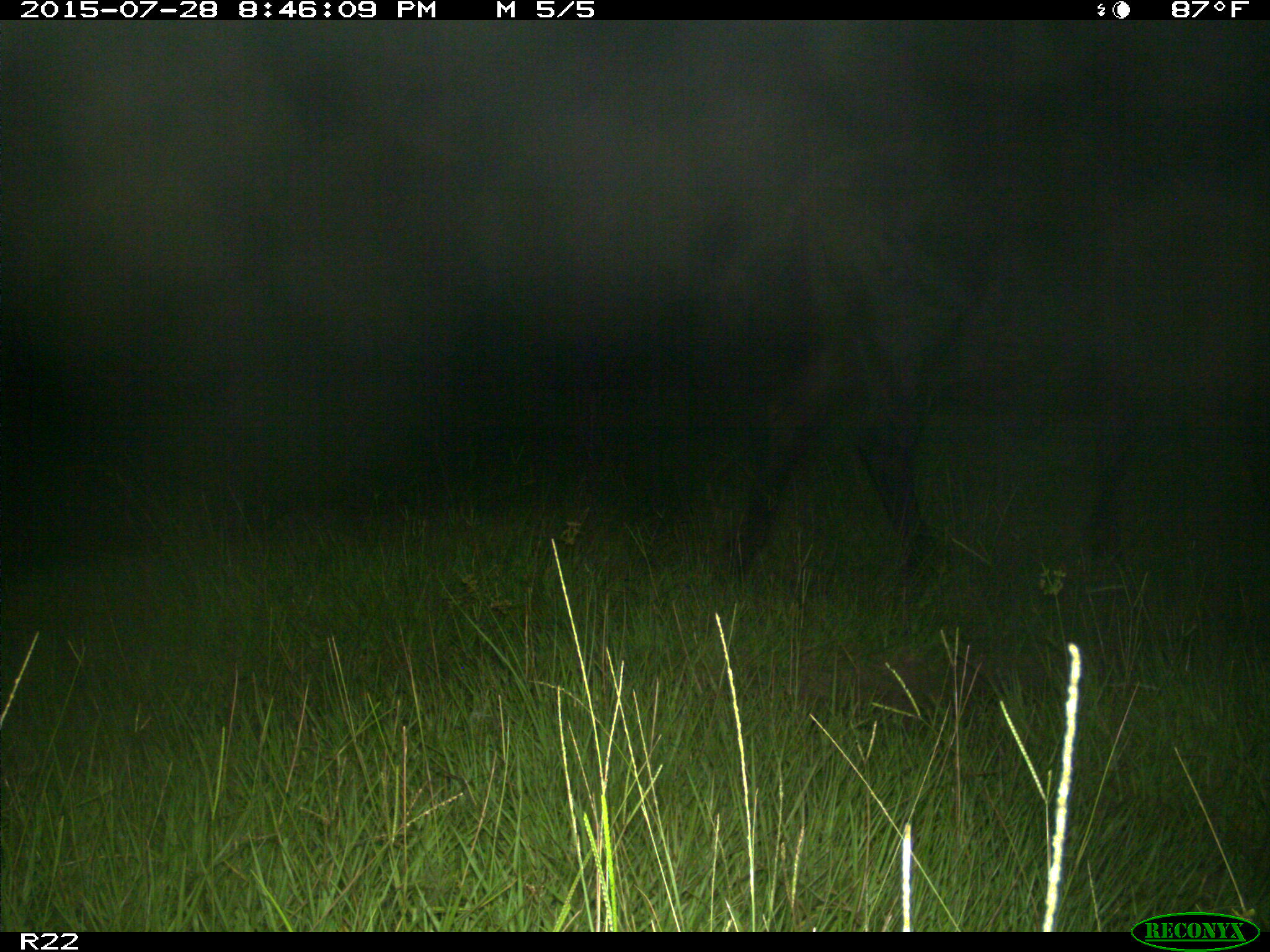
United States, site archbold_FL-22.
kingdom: Animalia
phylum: Chordata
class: Mammalia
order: Artiodactyla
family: Bovidae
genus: Bos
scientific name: Bos taurus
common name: domestic cow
Bos taurus (domestic cow).